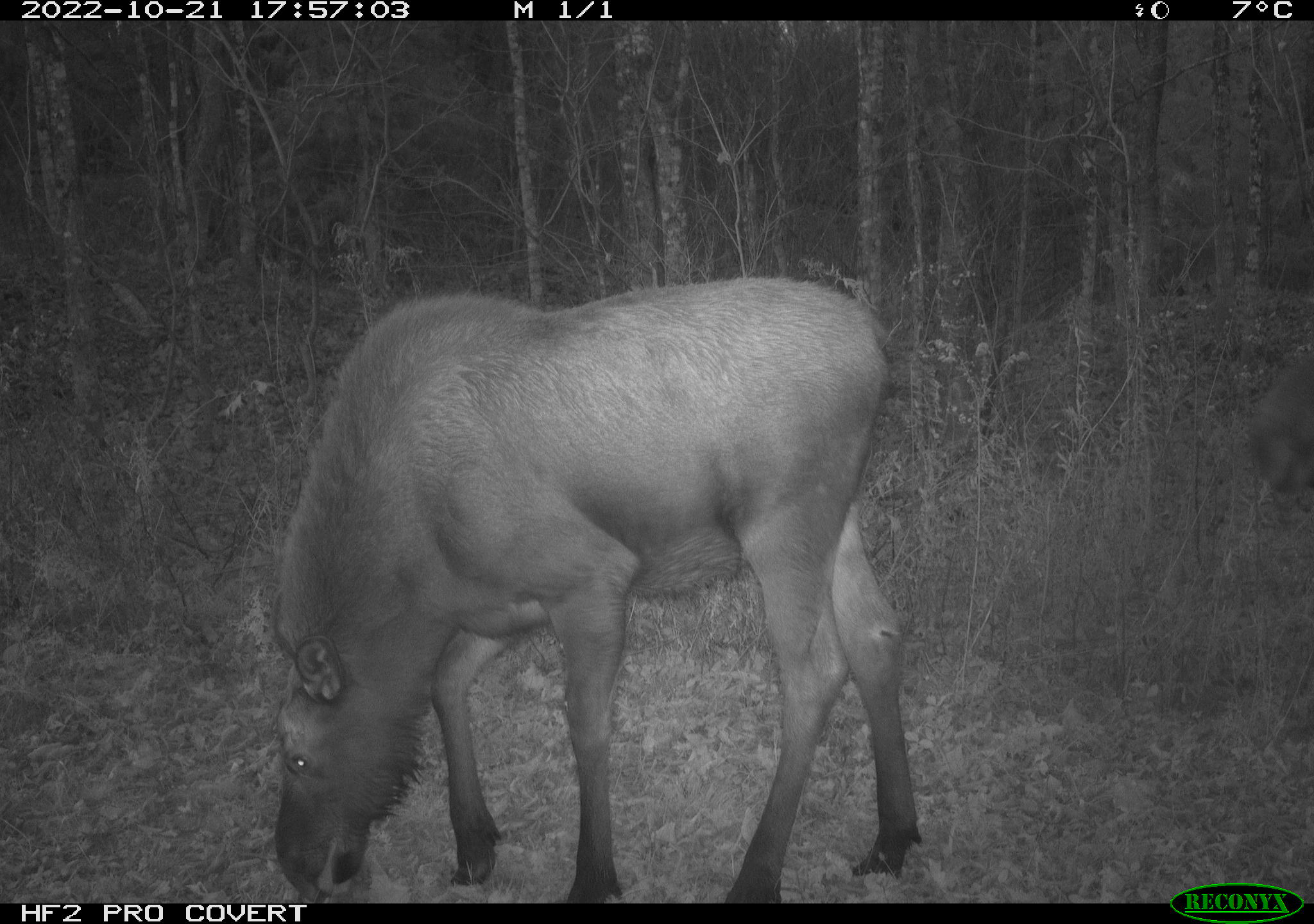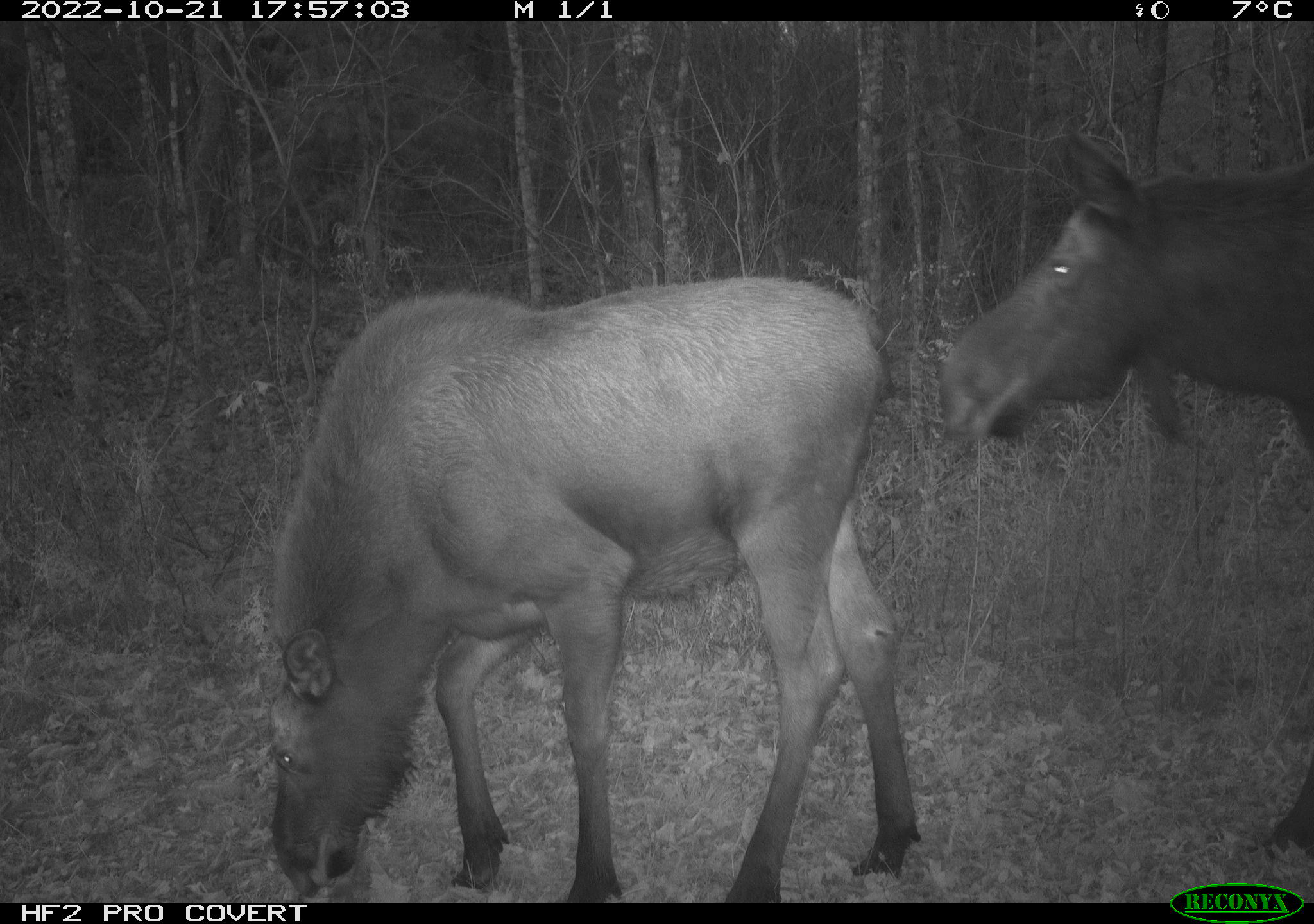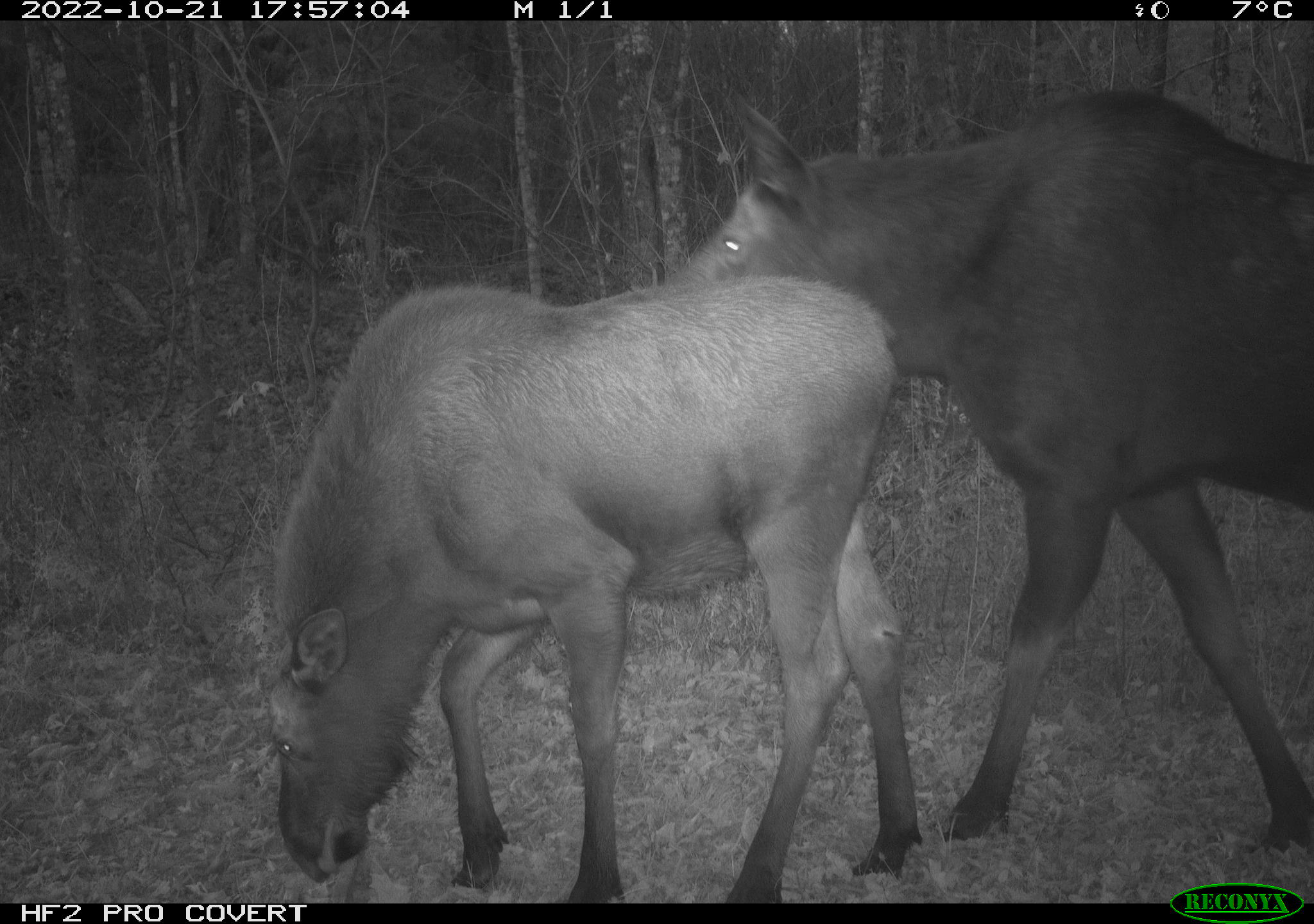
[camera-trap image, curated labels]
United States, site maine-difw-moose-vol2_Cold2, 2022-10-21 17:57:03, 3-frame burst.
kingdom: Animalia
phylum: Chordata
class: Mammalia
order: Artiodactyla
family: Cervidae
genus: Alces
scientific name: Alces alces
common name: moose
Moose (Alces alces).